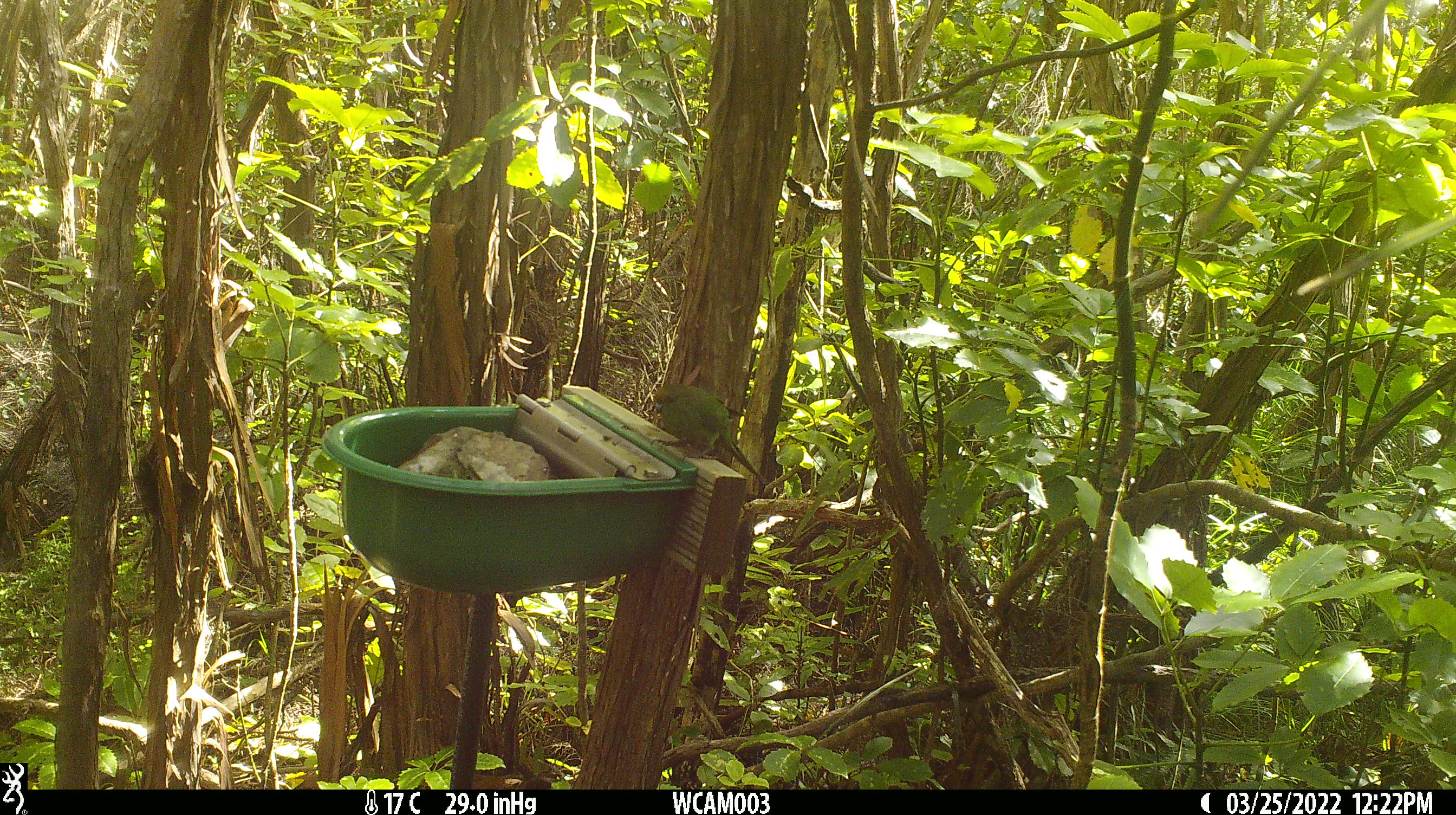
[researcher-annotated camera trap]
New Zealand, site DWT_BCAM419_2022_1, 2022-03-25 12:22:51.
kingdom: Animalia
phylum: Chordata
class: Aves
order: Psittaciformes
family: Psittaculidae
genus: Cyanoramphus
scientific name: Cyanoramphus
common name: parakeet